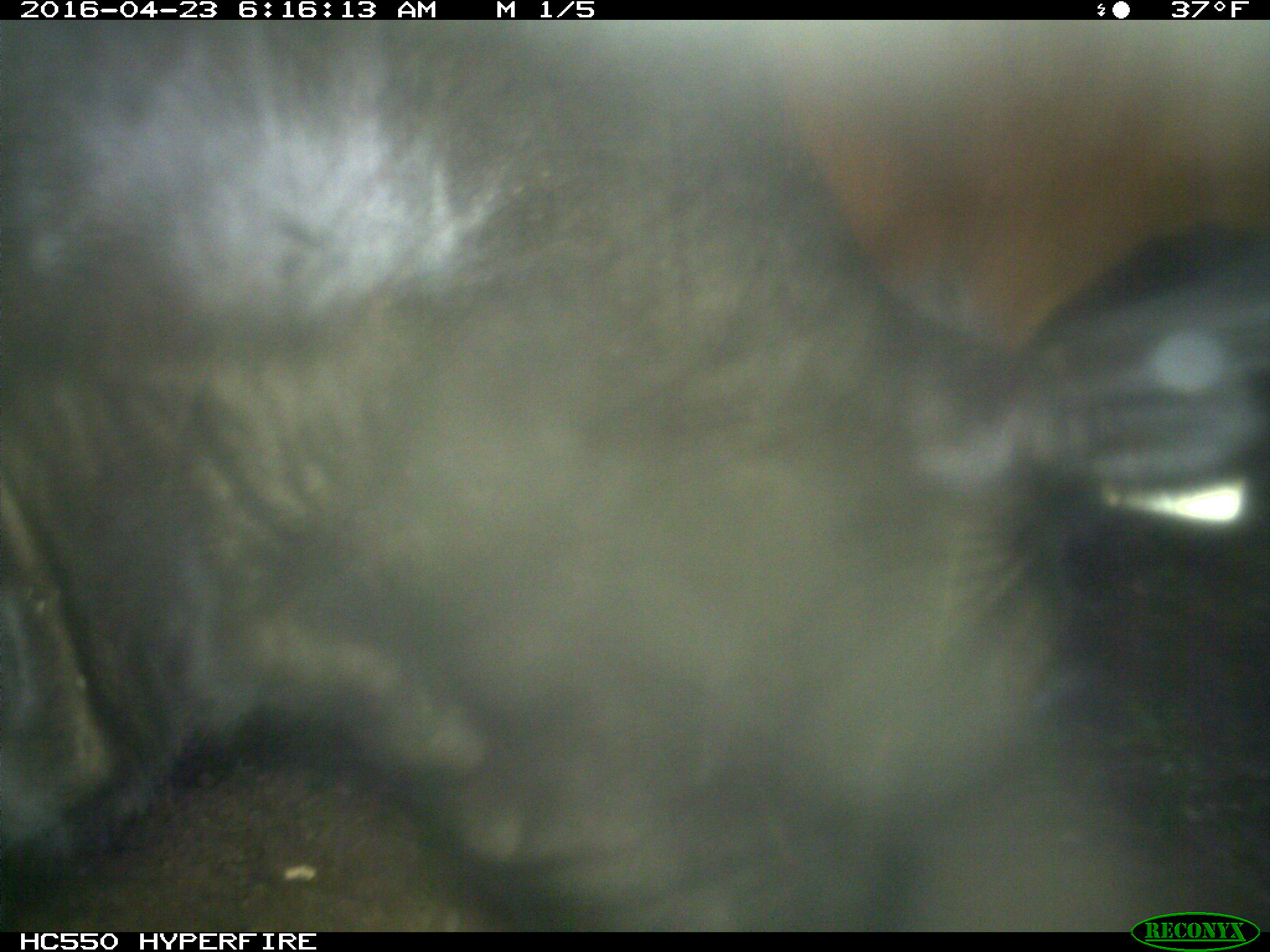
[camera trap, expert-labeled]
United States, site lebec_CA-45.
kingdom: Animalia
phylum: Chordata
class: Mammalia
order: Artiodactyla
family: Bovidae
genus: Bos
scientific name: Bos taurus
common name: domestic cow